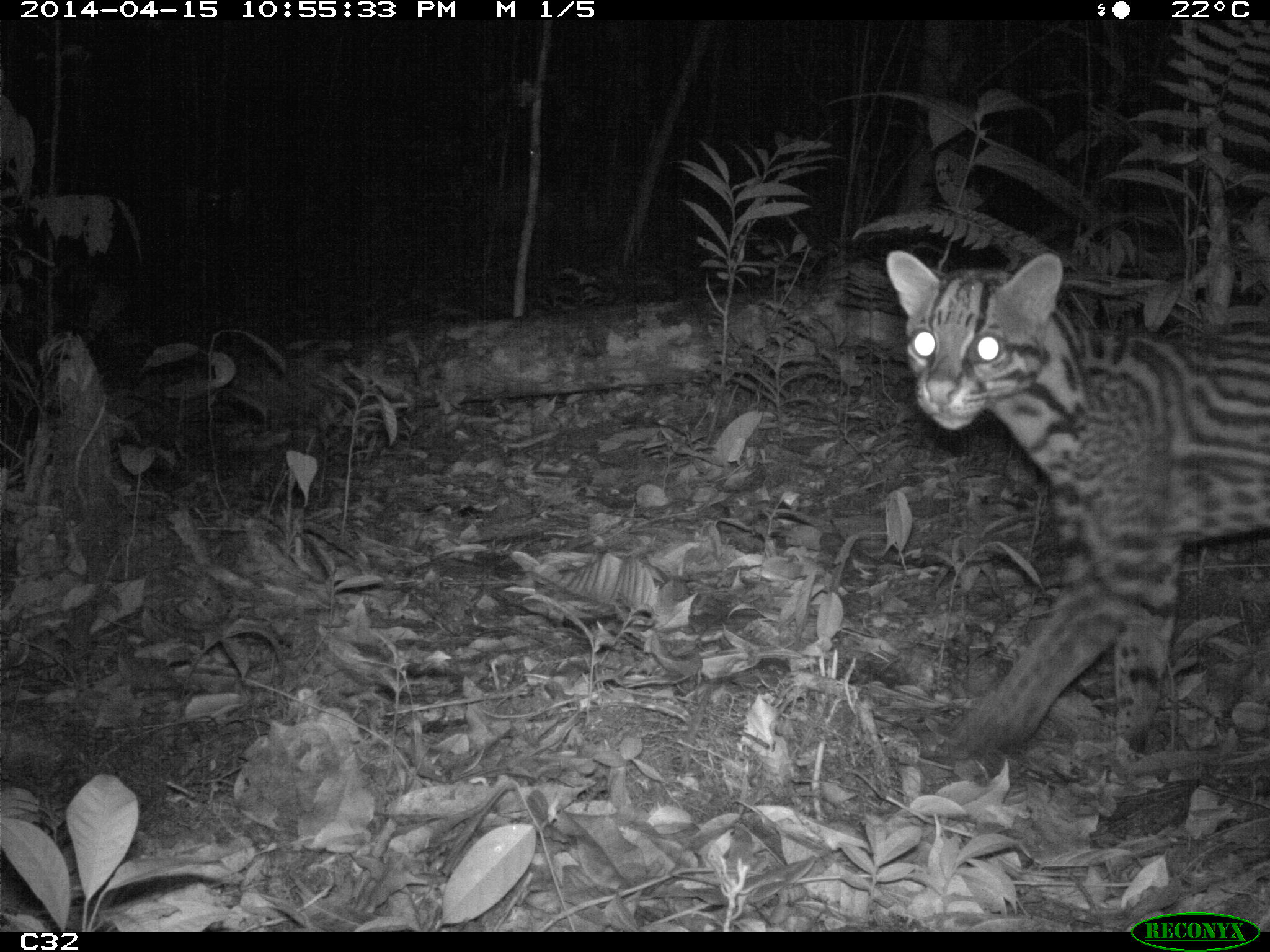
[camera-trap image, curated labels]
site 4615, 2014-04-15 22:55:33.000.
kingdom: Animalia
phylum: Chordata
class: Mammalia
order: Carnivora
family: Felidae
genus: Leopardus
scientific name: Leopardus pardalis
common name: ocelot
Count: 1.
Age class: adult.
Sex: female.